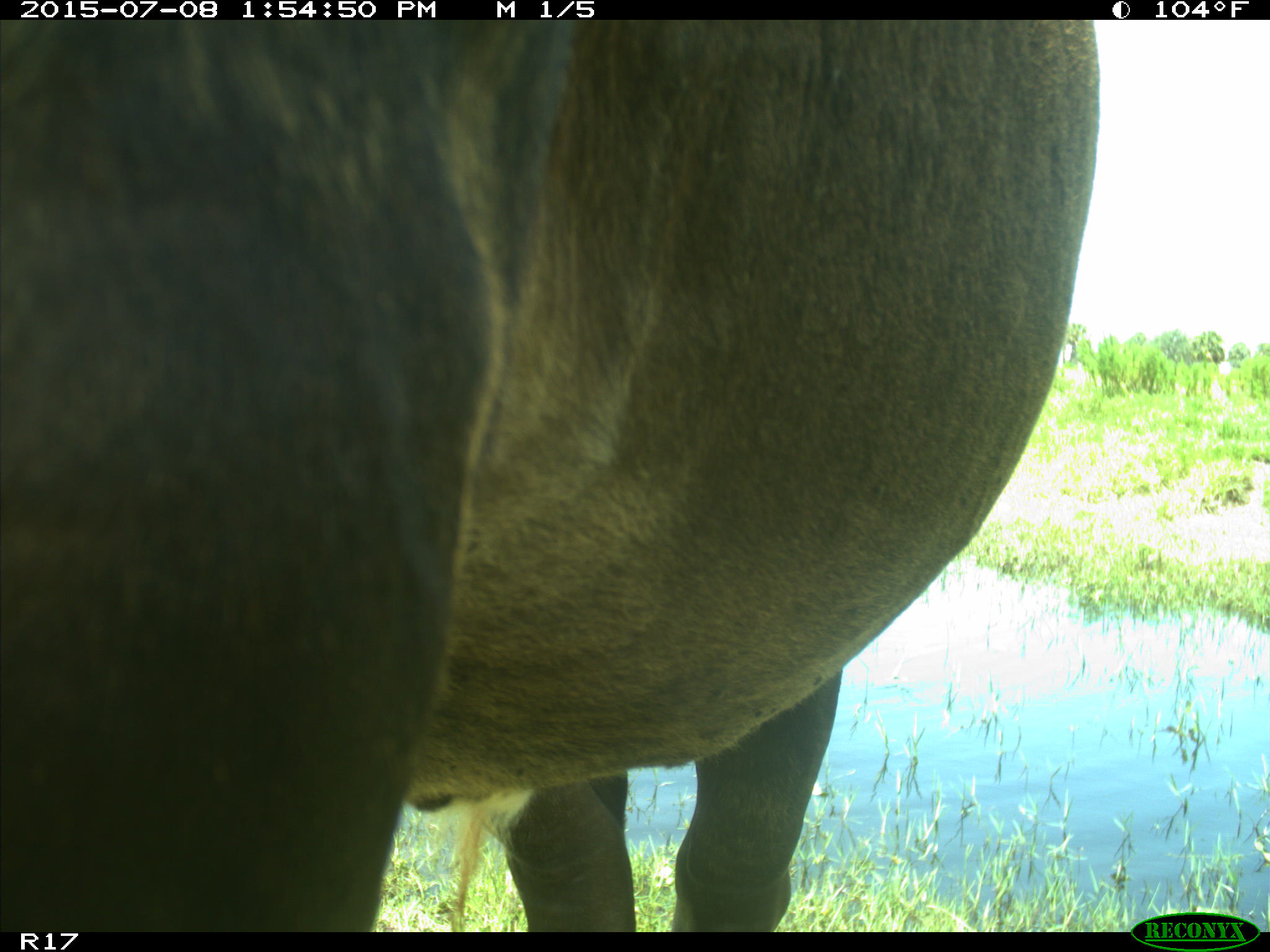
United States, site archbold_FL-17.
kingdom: Animalia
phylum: Chordata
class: Mammalia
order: Artiodactyla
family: Bovidae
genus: Bos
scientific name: Bos taurus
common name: domestic cow